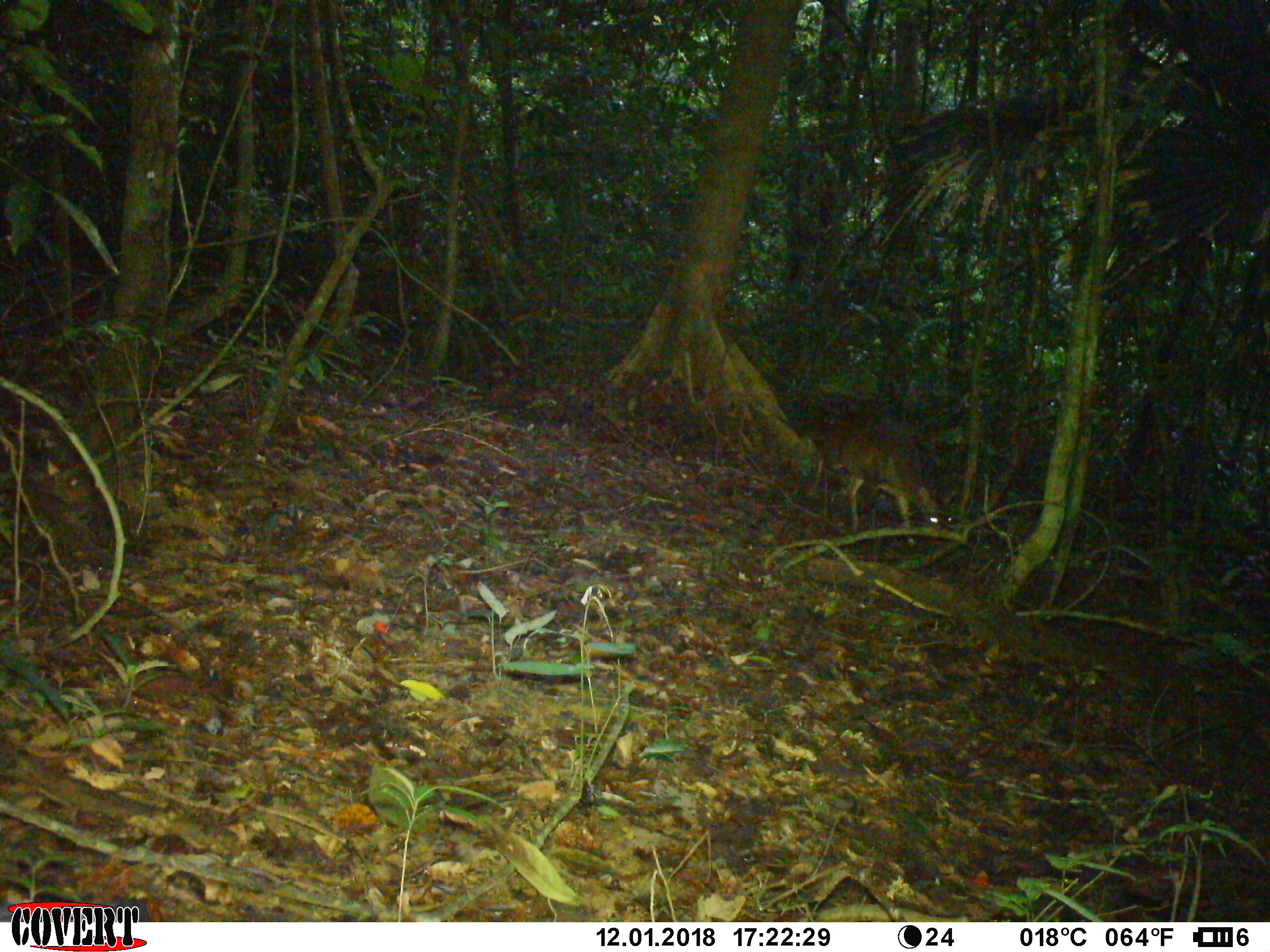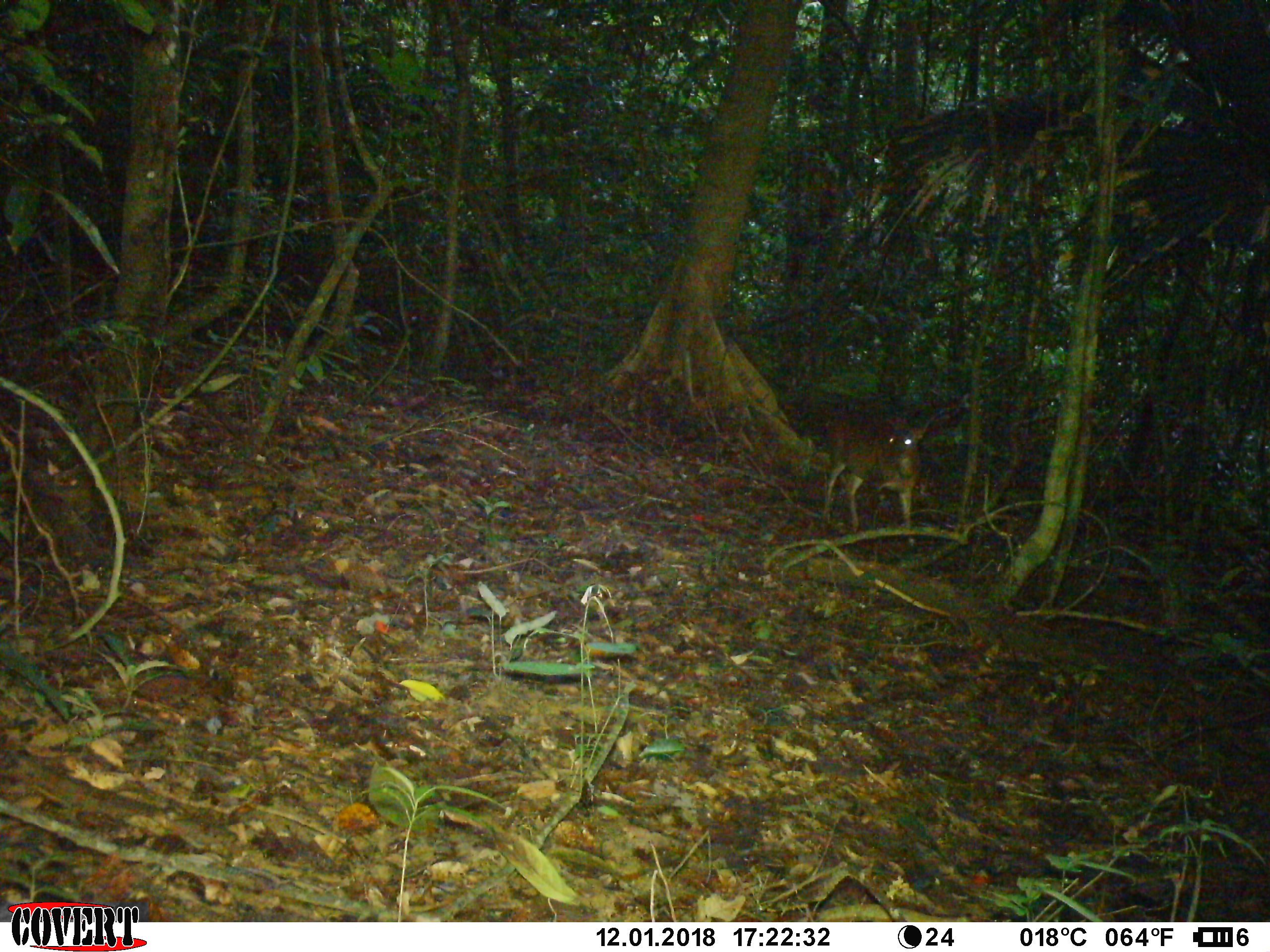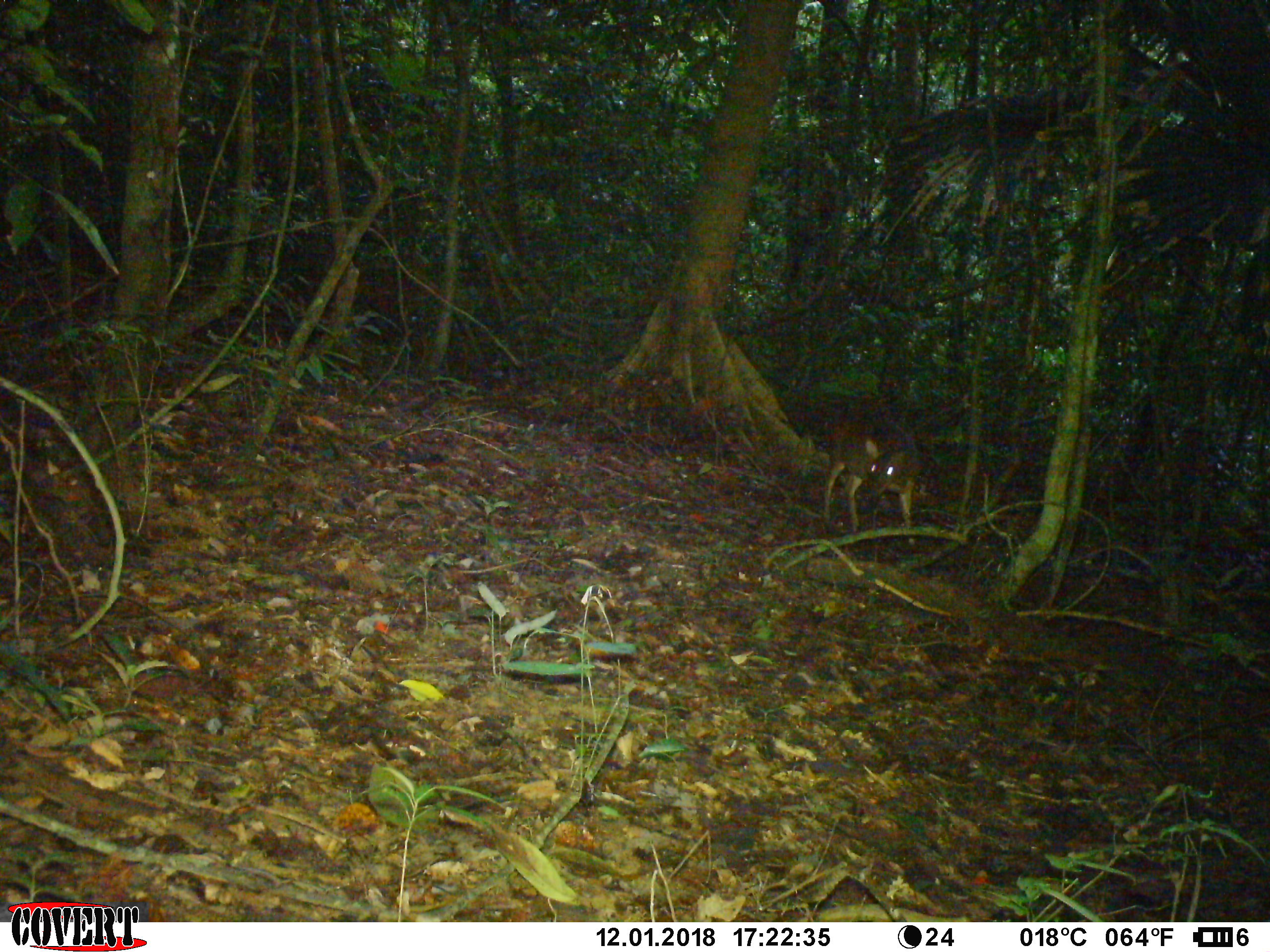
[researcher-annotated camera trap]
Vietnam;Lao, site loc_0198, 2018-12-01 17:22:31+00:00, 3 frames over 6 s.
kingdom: Animalia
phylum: Chordata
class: Mammalia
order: Artiodactyla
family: Cervidae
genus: Muntiacus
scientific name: Muntiacus vuquangensis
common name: large-antlered muntjac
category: large antlered muntjac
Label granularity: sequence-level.